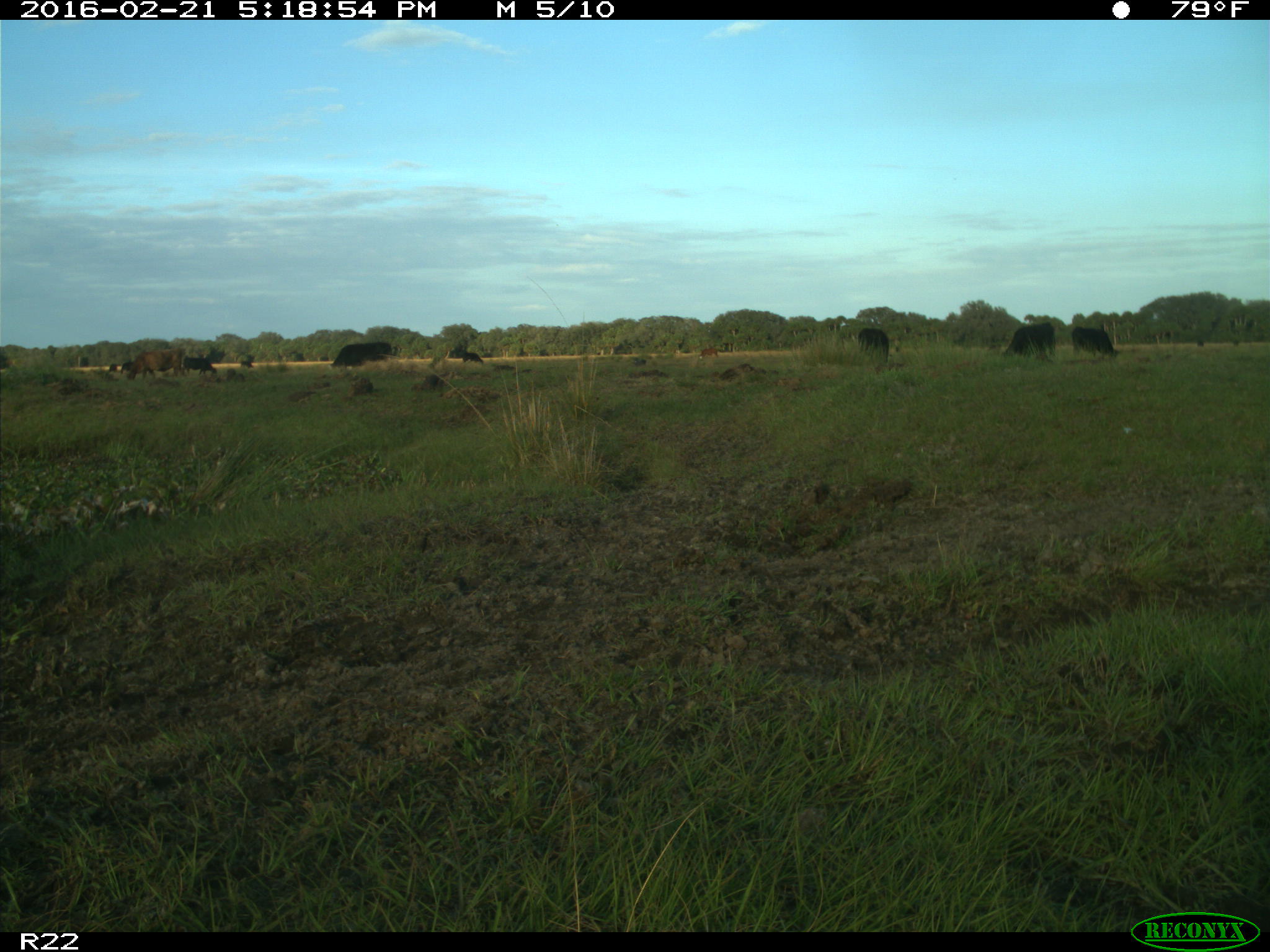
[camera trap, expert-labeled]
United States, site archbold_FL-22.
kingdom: Animalia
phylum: Chordata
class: Mammalia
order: Artiodactyla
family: Bovidae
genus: Bos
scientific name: Bos taurus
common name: domestic cow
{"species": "Bos taurus (domestic cow)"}